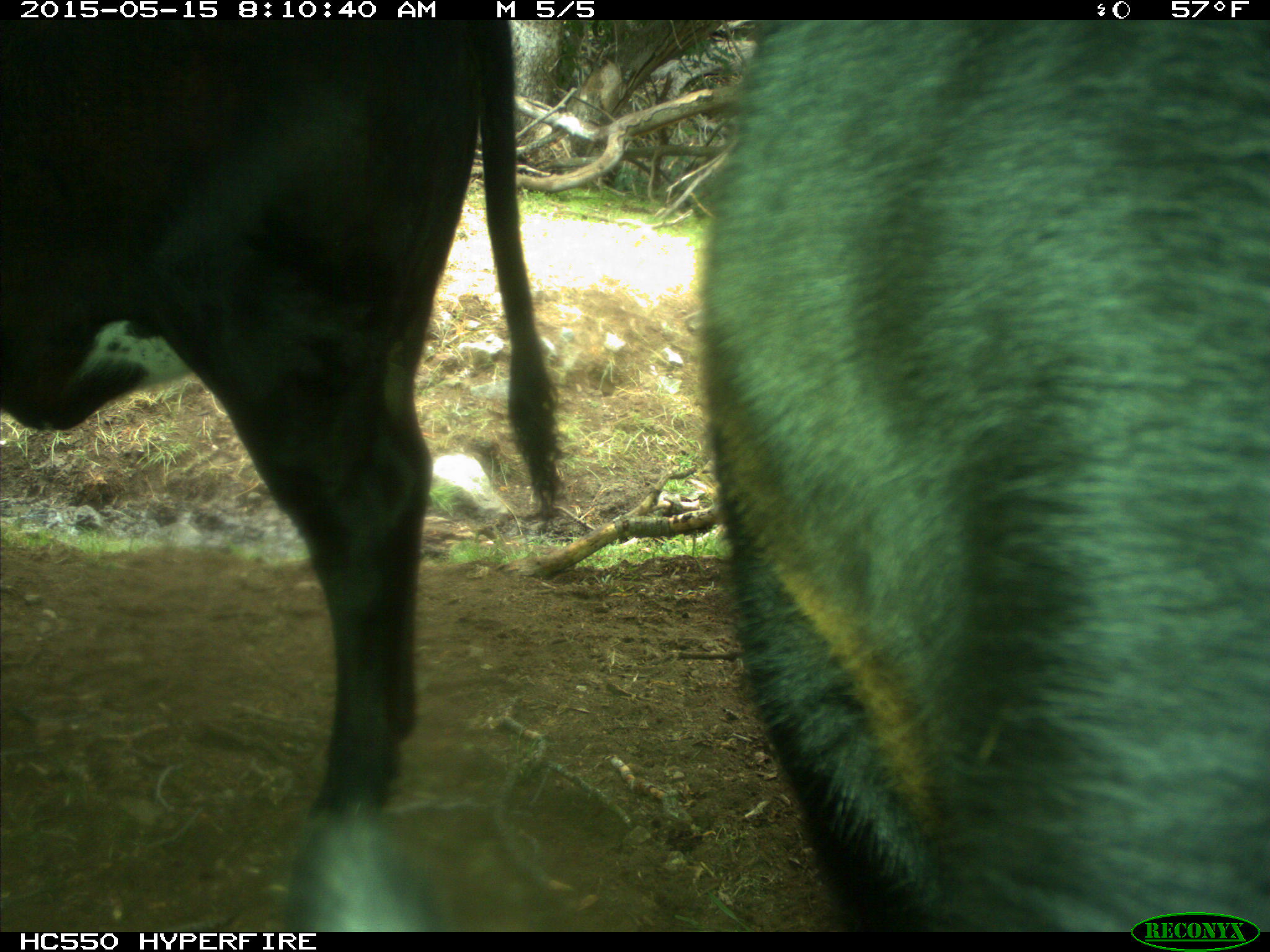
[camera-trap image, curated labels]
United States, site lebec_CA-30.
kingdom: Animalia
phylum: Chordata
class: Mammalia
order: Artiodactyla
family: Bovidae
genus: Bos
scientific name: Bos taurus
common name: domestic cow